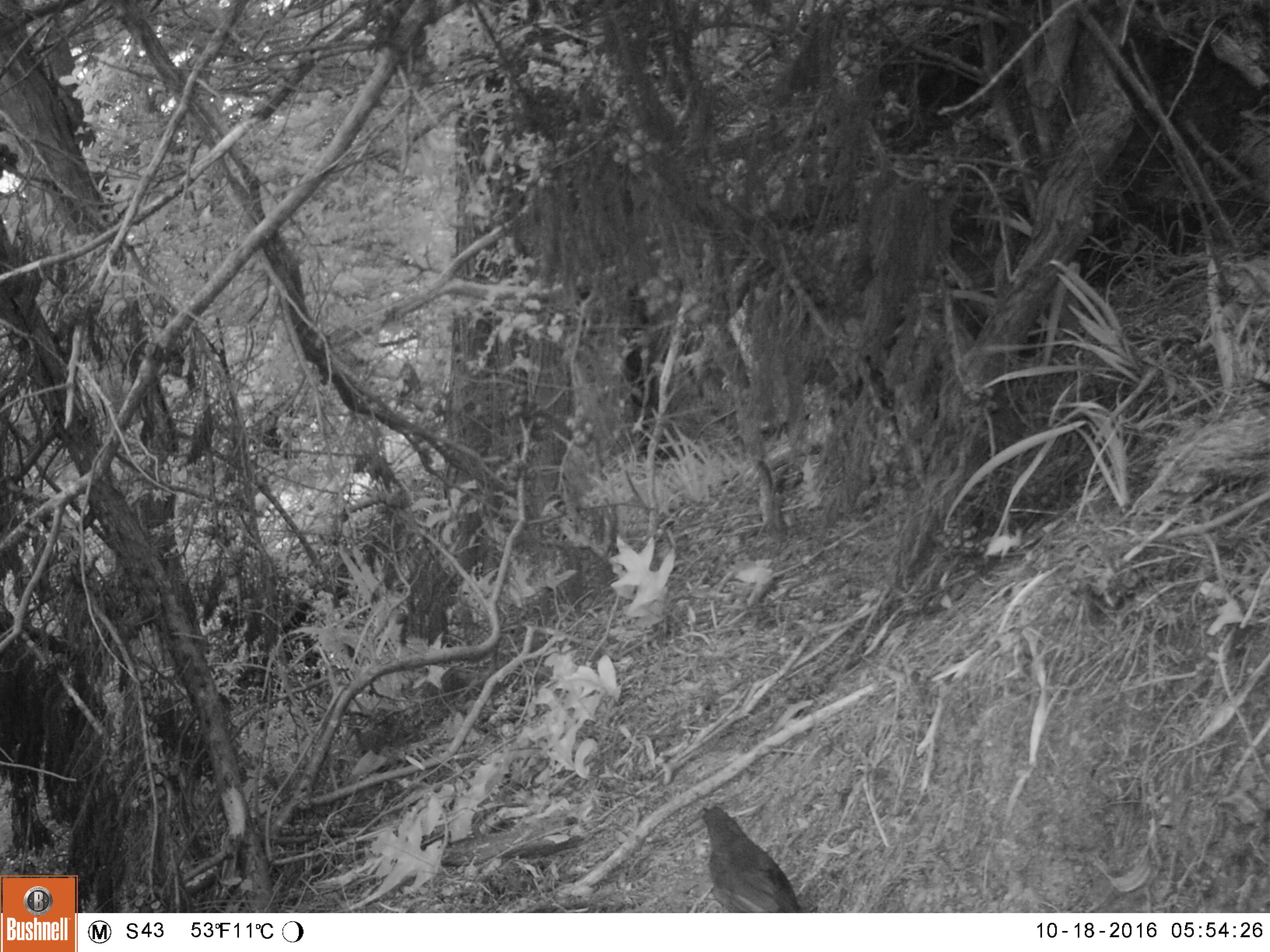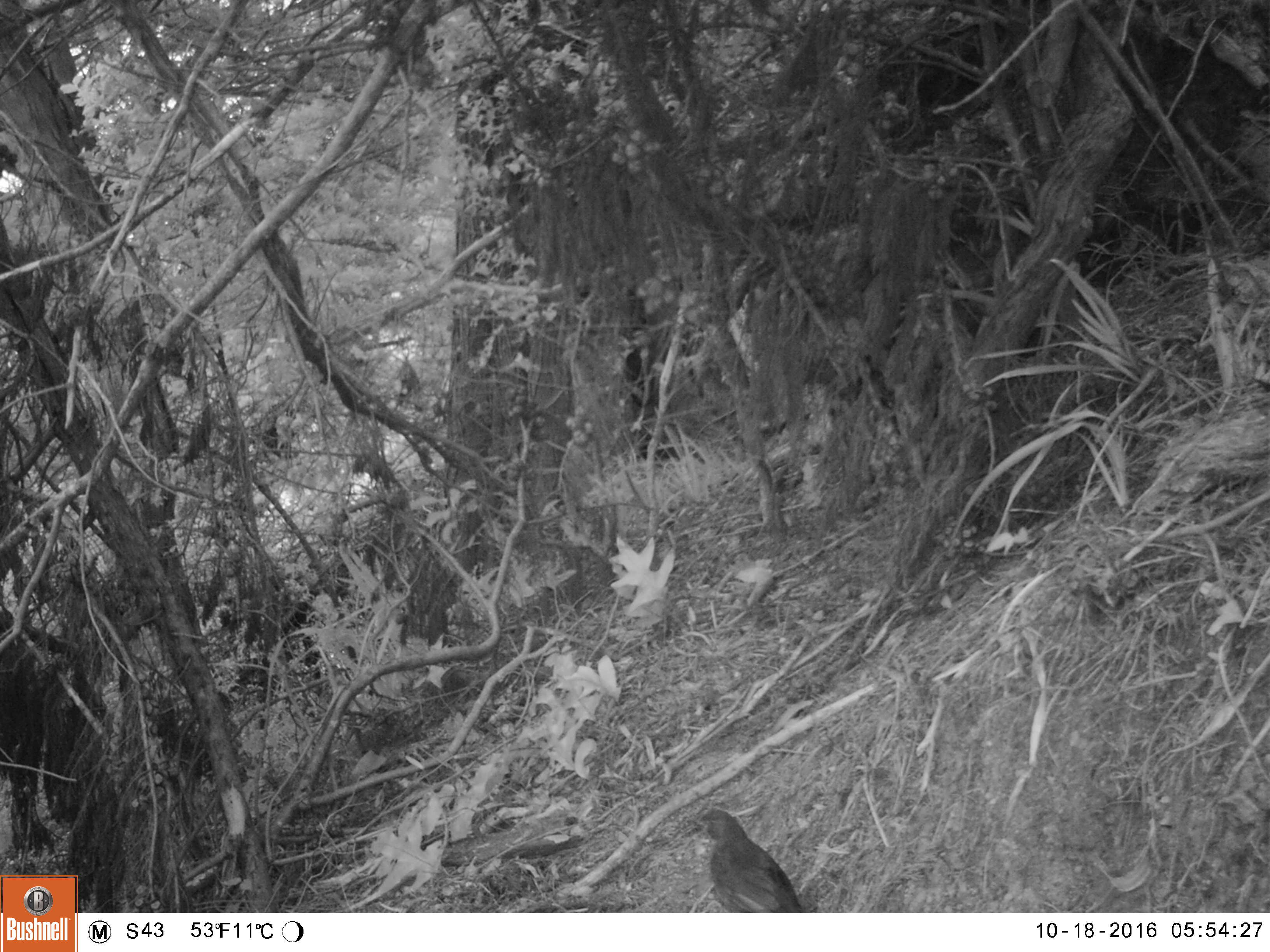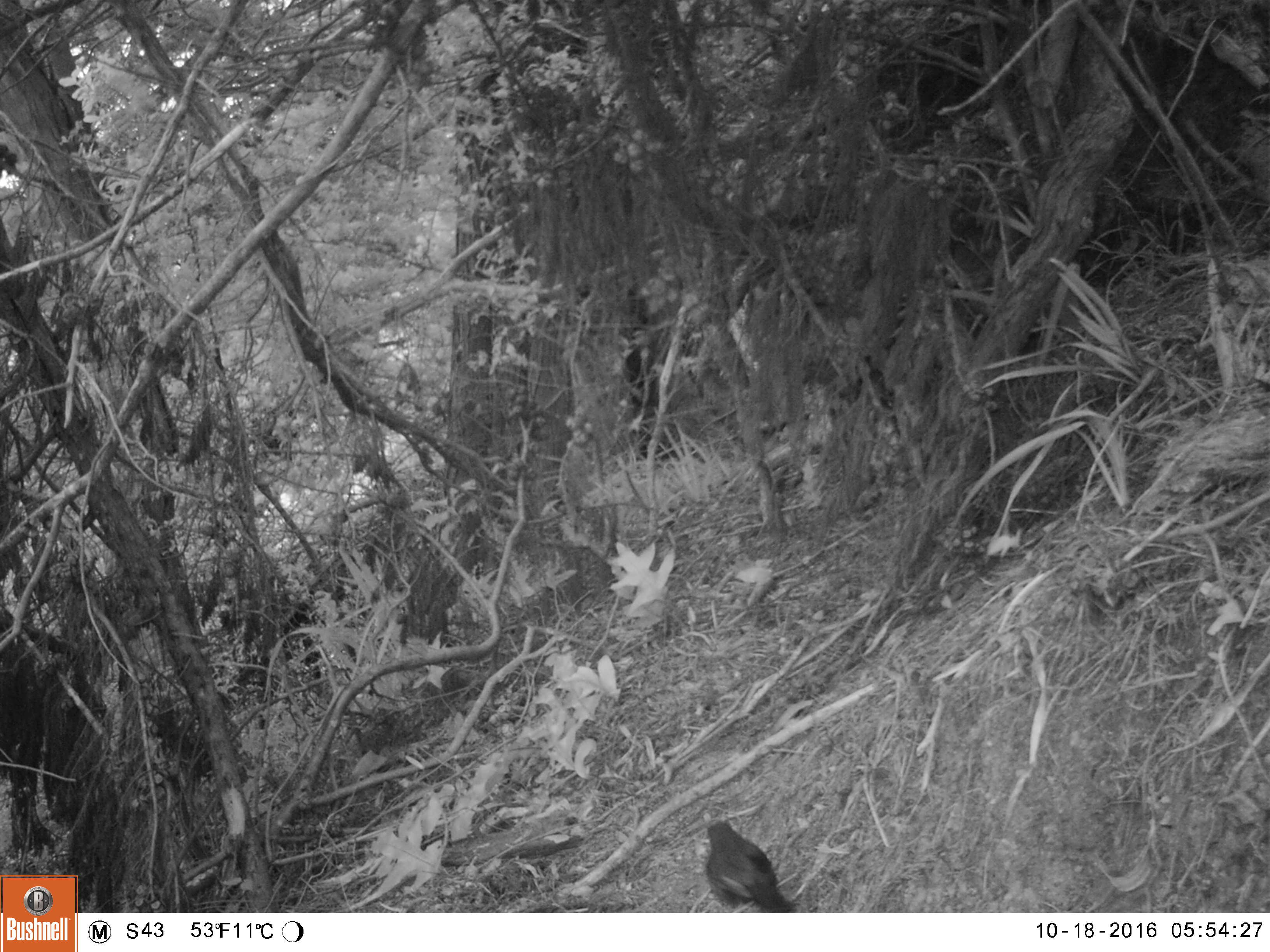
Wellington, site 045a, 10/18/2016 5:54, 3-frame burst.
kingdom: Animalia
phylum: Chordata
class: Aves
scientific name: Aves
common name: bird